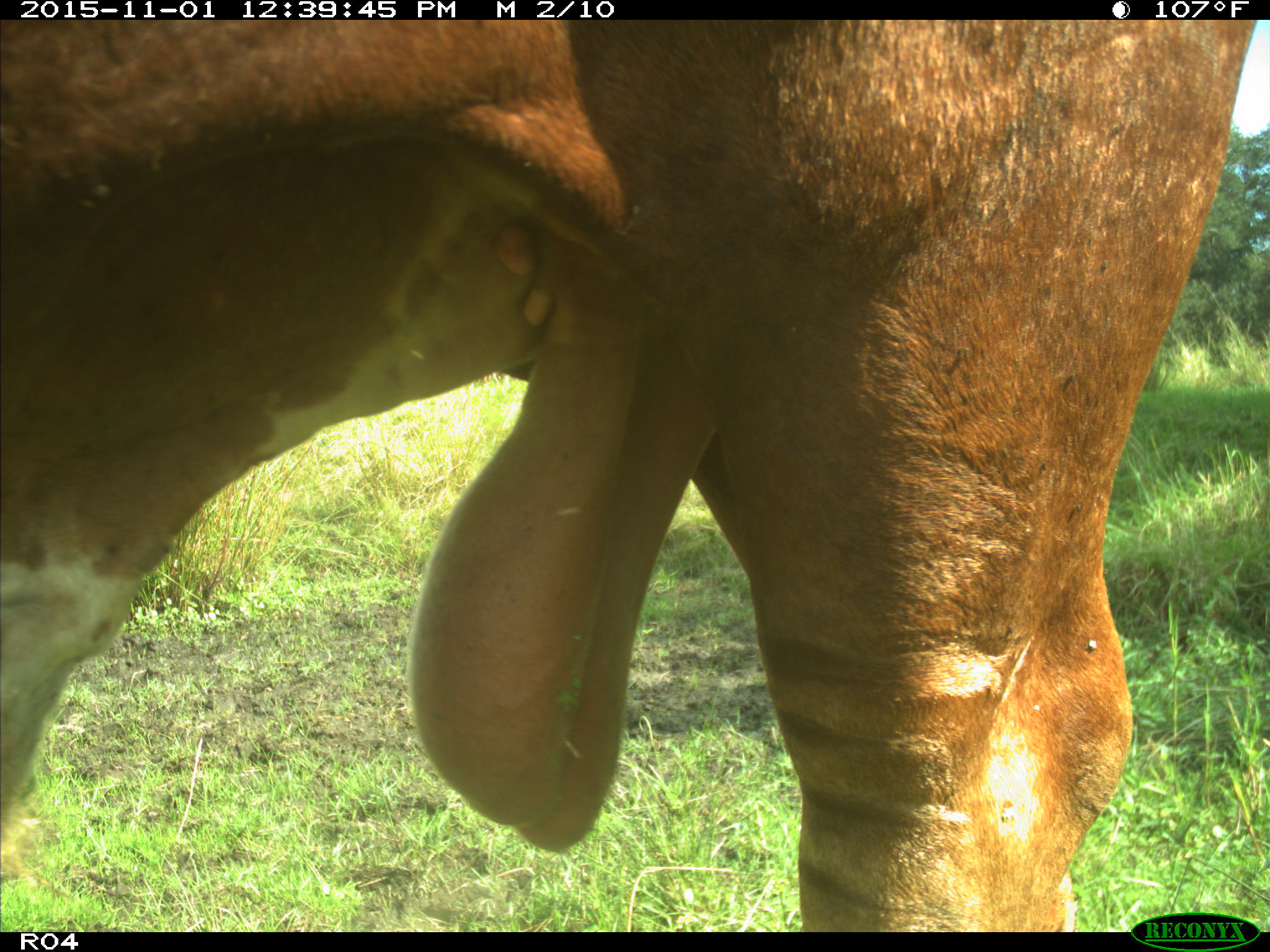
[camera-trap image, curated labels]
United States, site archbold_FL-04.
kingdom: Animalia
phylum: Chordata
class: Mammalia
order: Artiodactyla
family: Bovidae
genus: Bos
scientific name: Bos taurus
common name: domestic cow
Bos taurus (domestic cow).